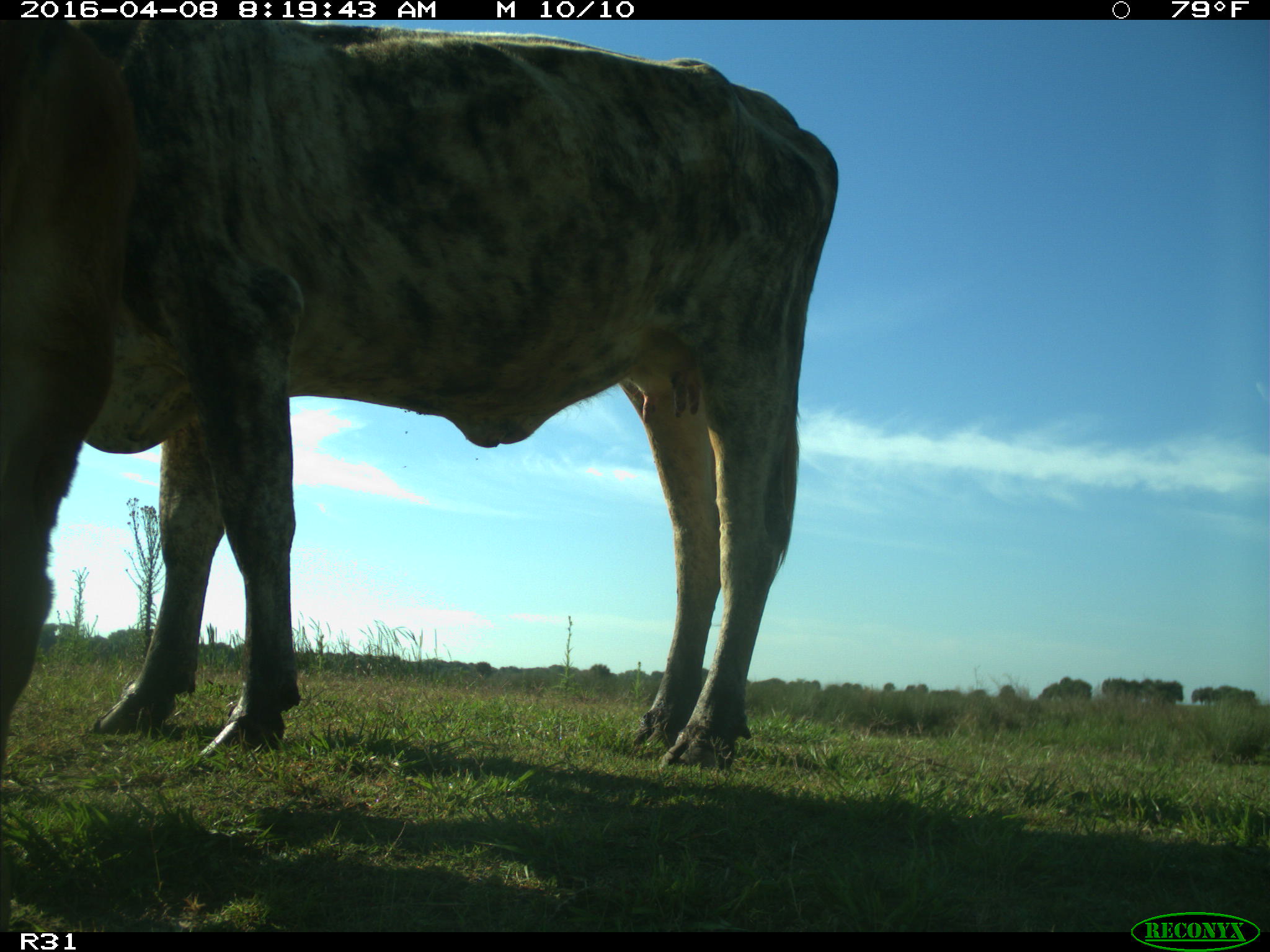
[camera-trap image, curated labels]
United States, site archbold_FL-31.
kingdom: Animalia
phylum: Chordata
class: Mammalia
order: Artiodactyla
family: Bovidae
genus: Bos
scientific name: Bos taurus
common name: domestic cow